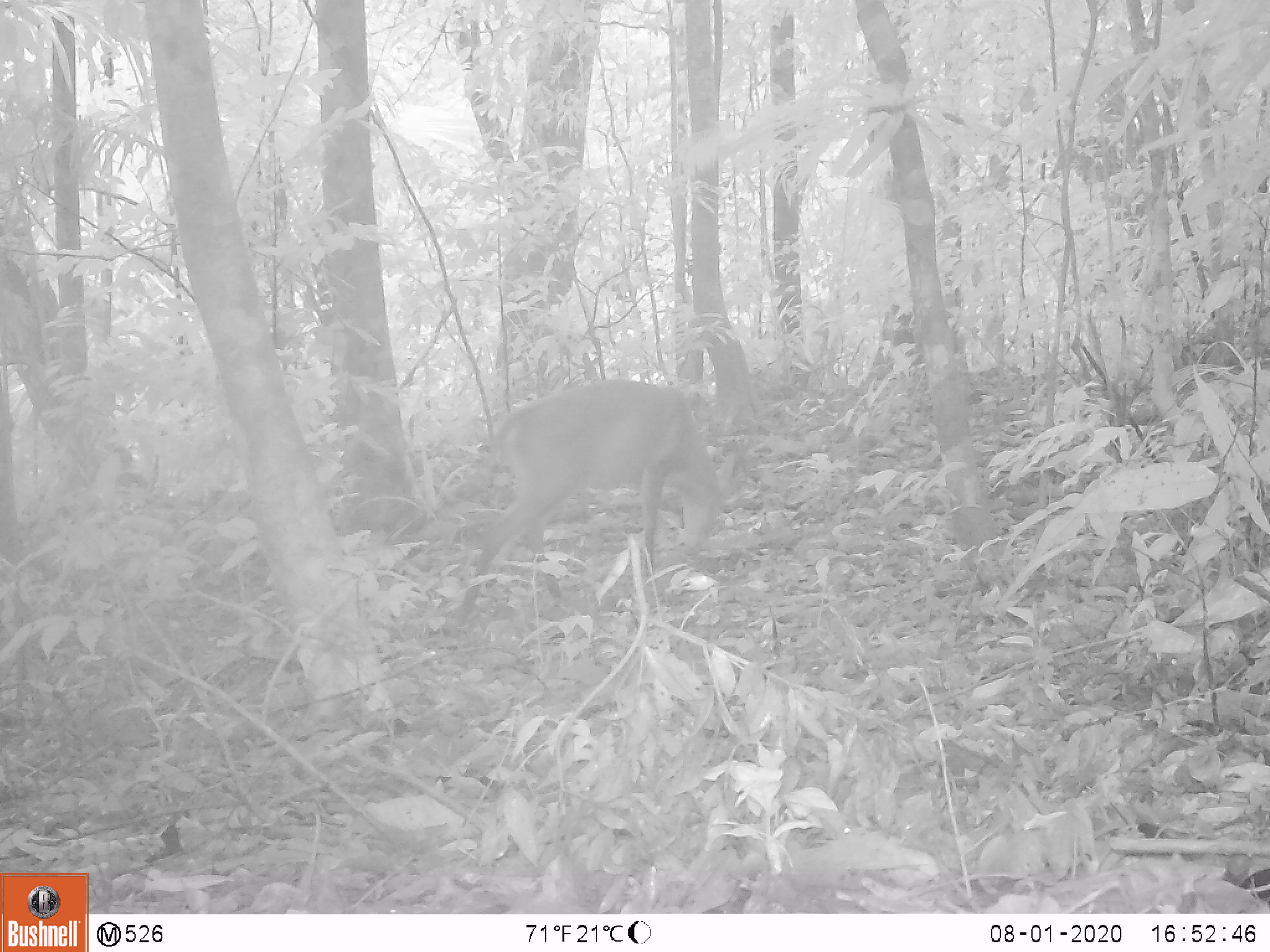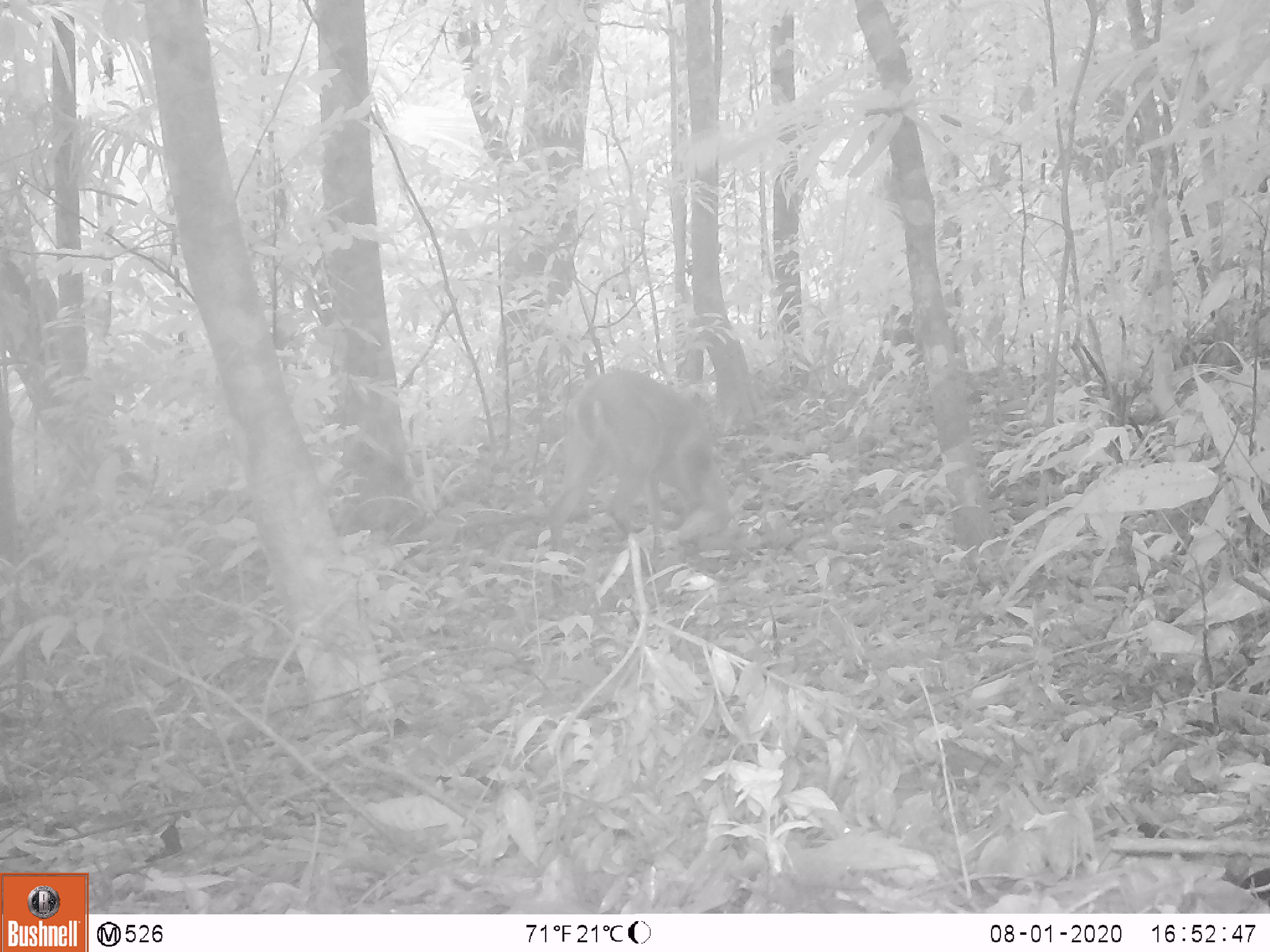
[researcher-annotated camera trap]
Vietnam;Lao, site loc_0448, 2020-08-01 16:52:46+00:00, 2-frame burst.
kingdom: Animalia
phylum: Chordata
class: Mammalia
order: Artiodactyla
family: Cervidae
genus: Muntiacus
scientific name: Muntiacus vuquangensis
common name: large-antlered muntjac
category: large antlered muntjac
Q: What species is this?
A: Large antlered muntjac (large-antlered muntjac) (Muntiacus vuquangensis).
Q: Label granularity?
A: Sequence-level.